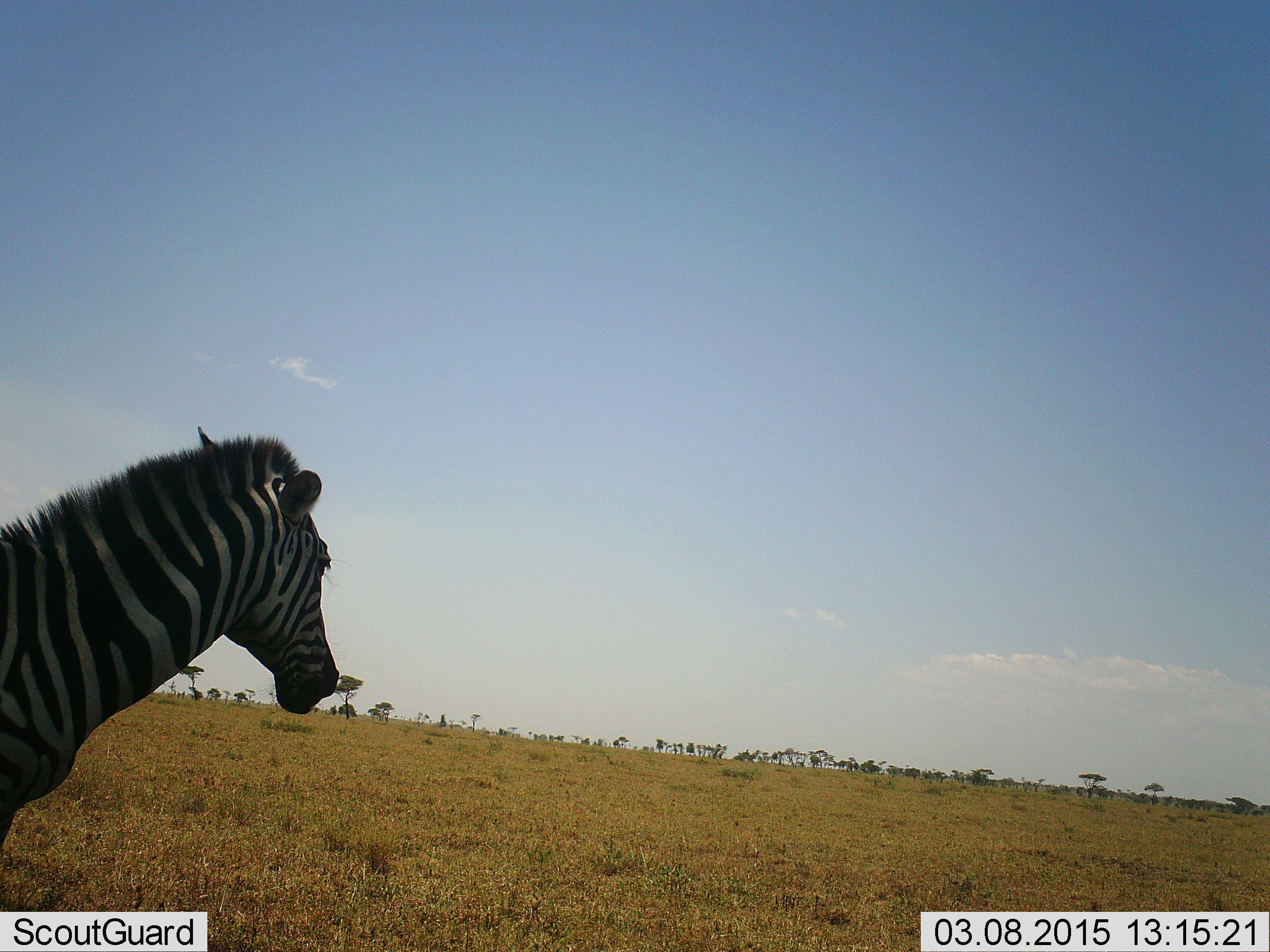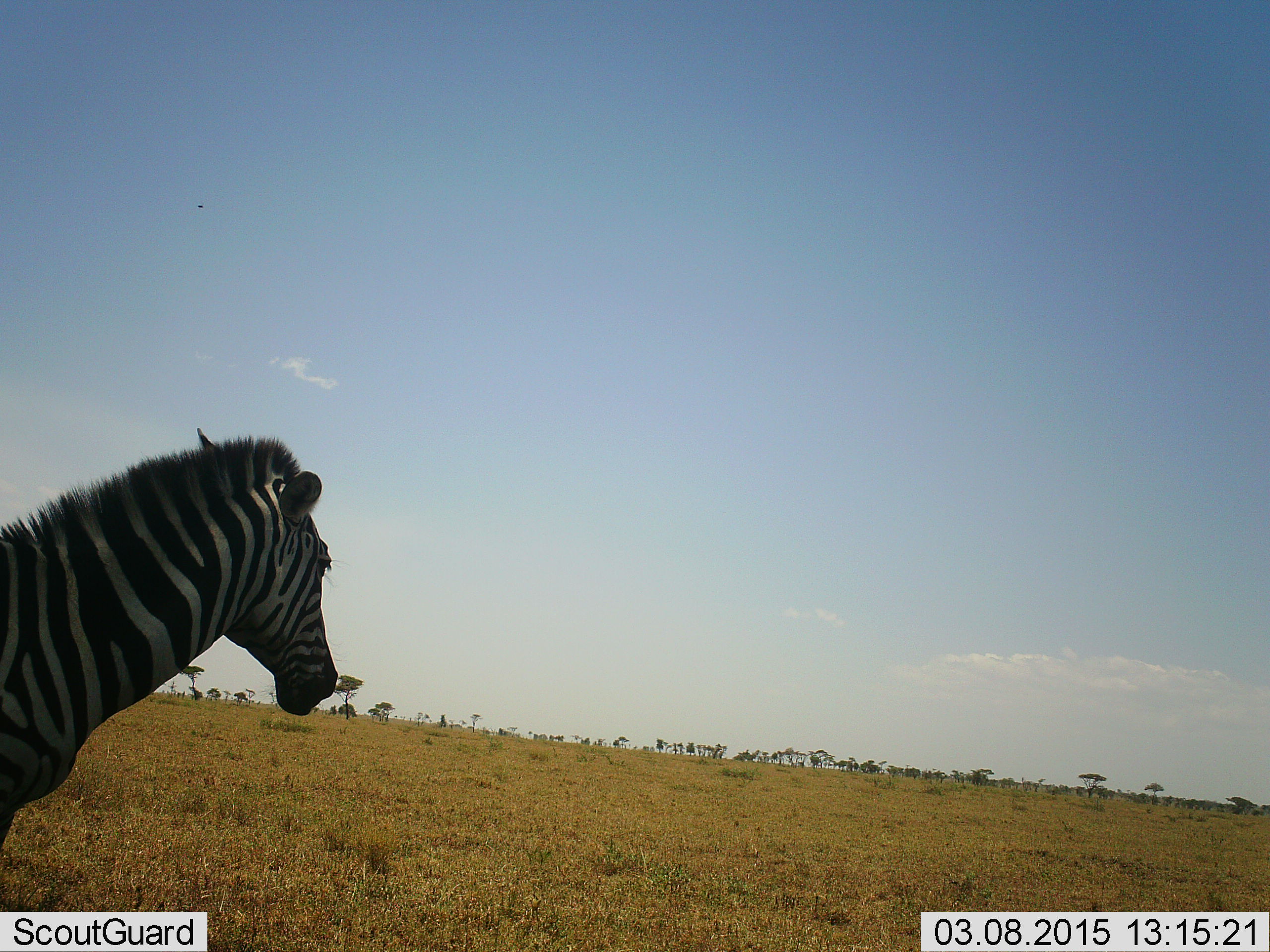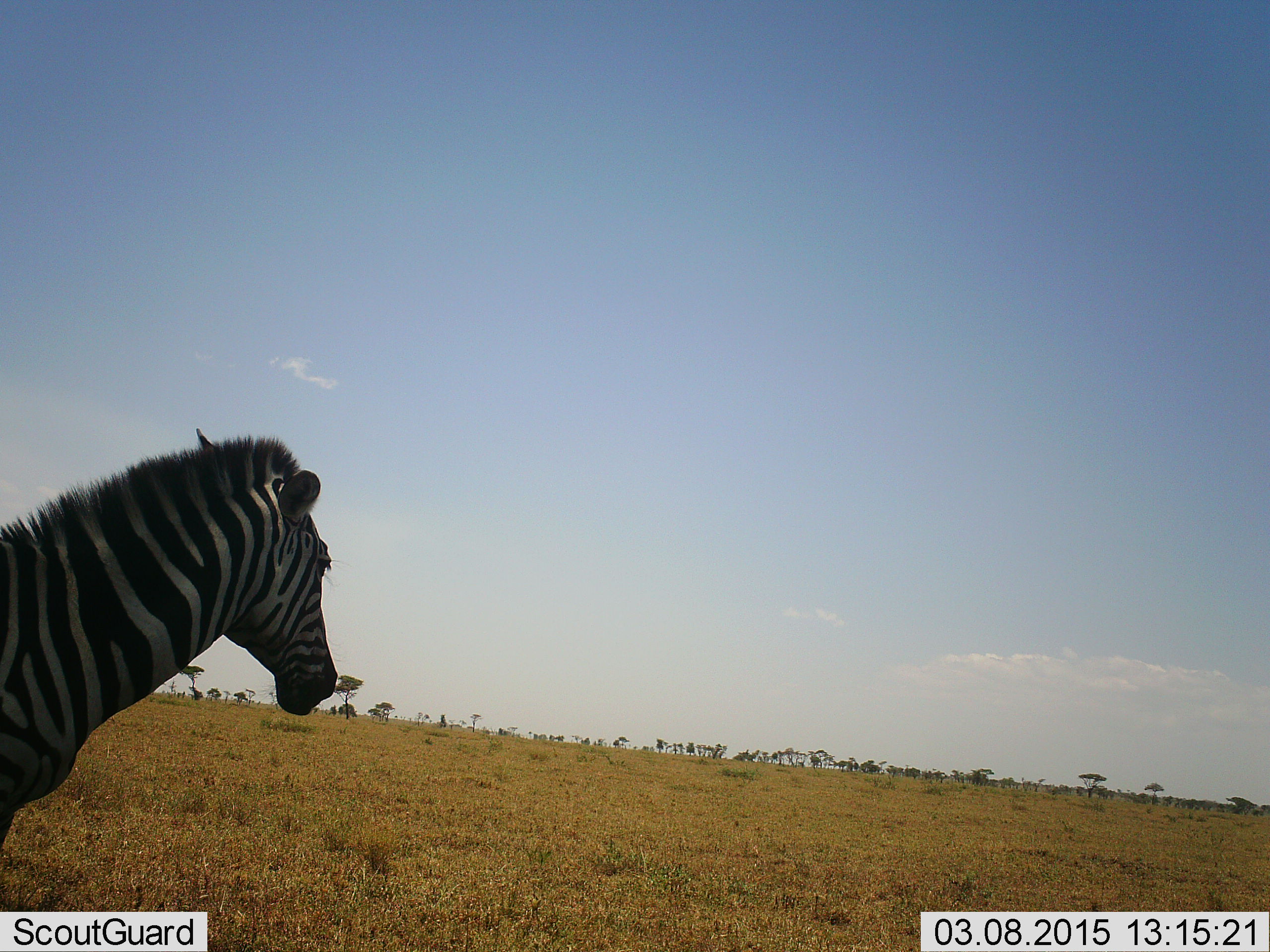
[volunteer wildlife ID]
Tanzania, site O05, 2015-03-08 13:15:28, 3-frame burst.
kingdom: Animalia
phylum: Chordata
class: Mammalia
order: Perissodactyla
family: Equidae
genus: Equus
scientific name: Equus quagga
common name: plains zebra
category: zebra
Zebra (plains zebra) (Equus quagga), count 1. Behavior (volunteer vote fractions): standing 80%, resting 0%, moving 20%, interacting 0%. Young present (vote fraction): 0%. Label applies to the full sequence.